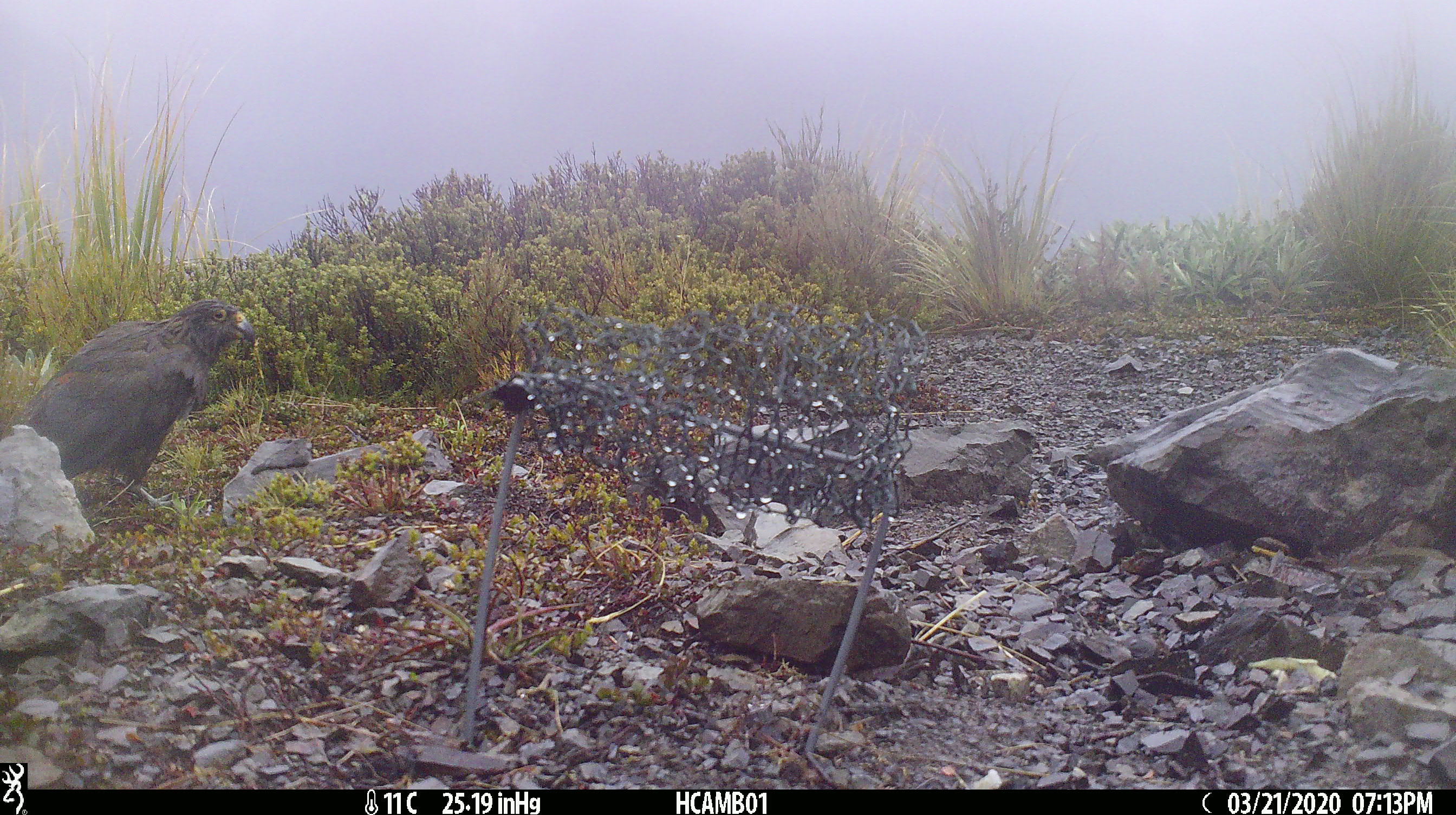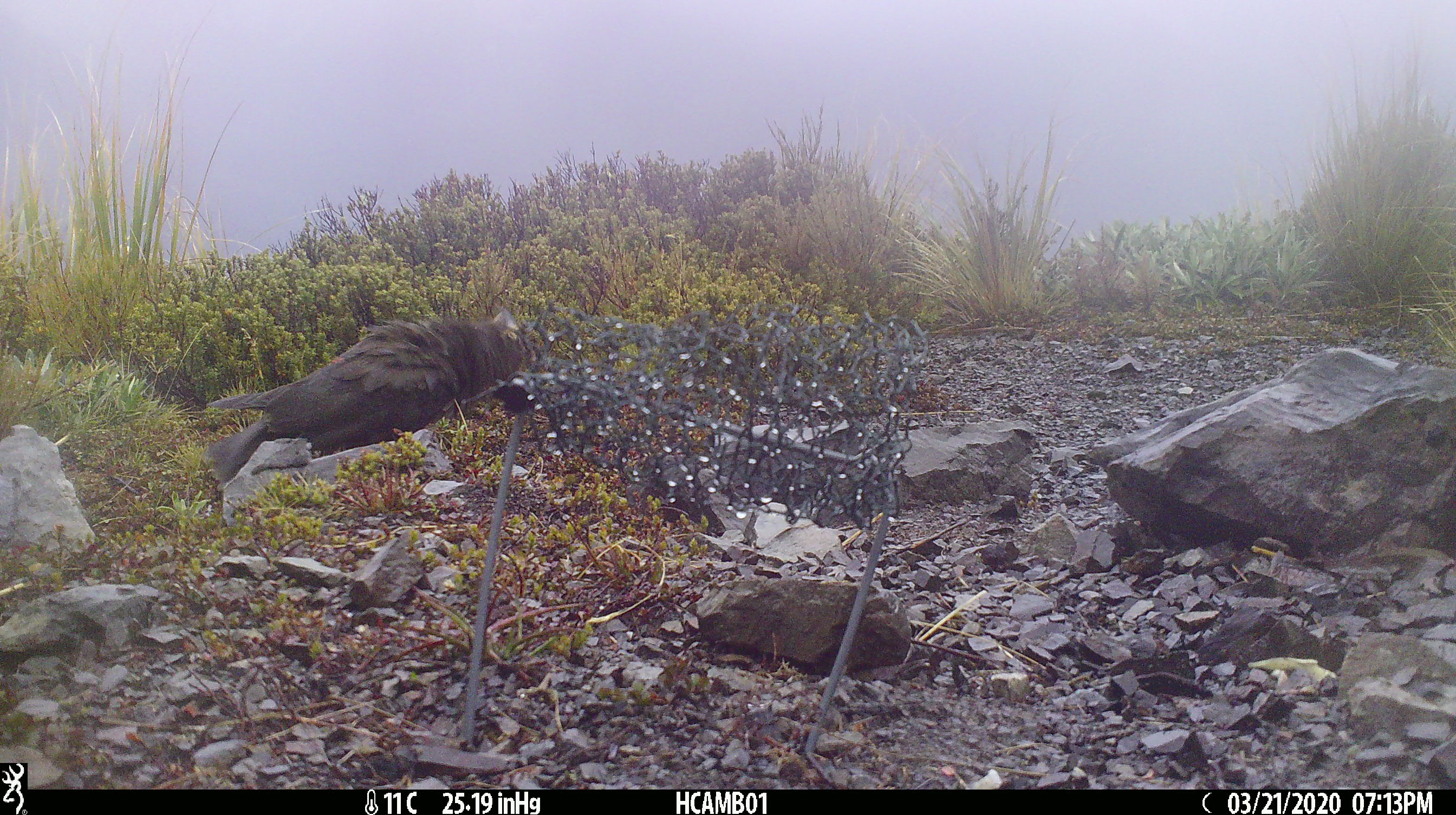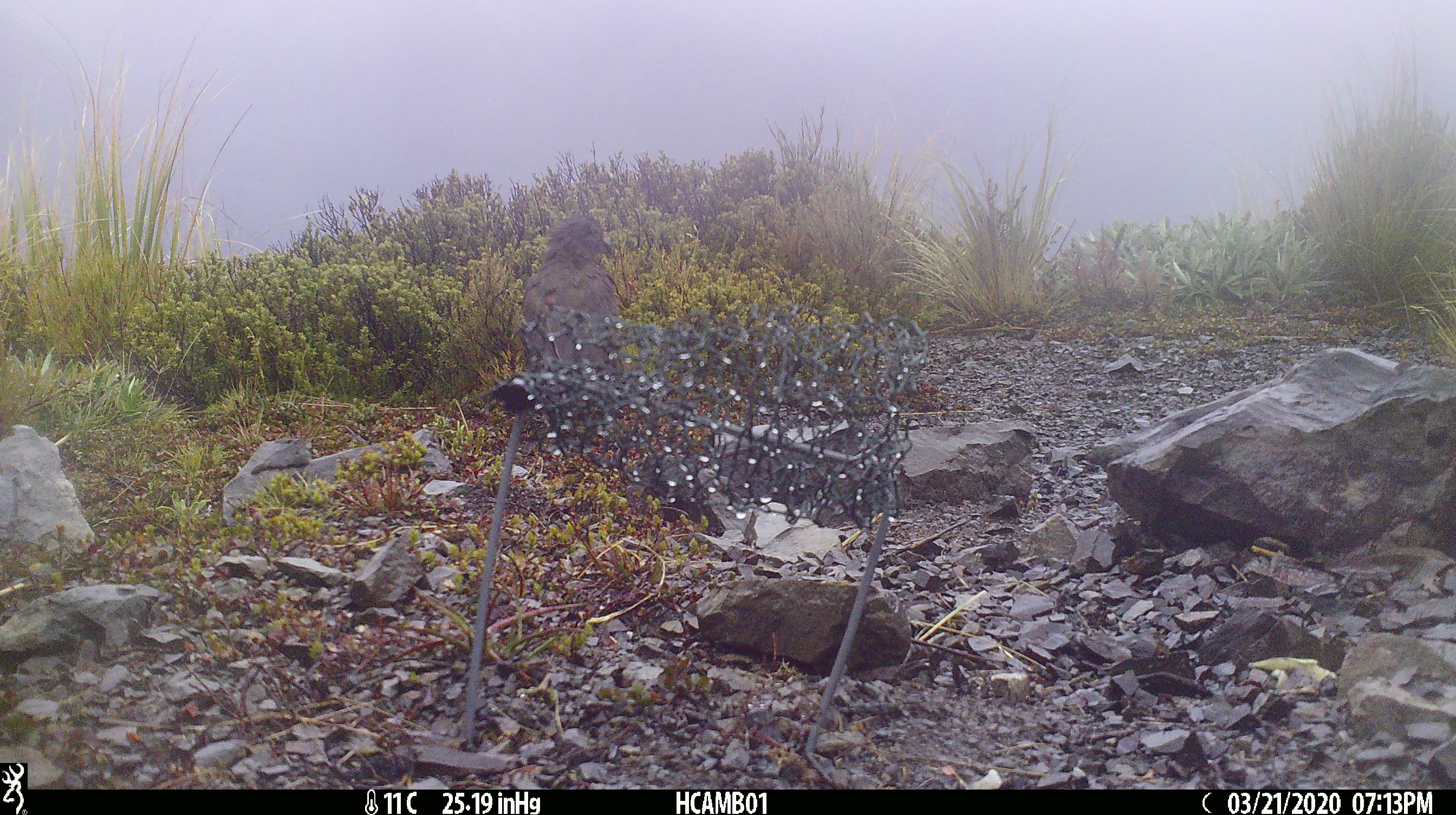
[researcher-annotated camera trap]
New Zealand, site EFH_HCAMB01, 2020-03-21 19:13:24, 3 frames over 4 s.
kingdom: Animalia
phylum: Chordata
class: Aves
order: Psittaciformes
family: Strigopidae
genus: Nestor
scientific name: Nestor notabilis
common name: kea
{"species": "kea (Nestor notabilis)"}